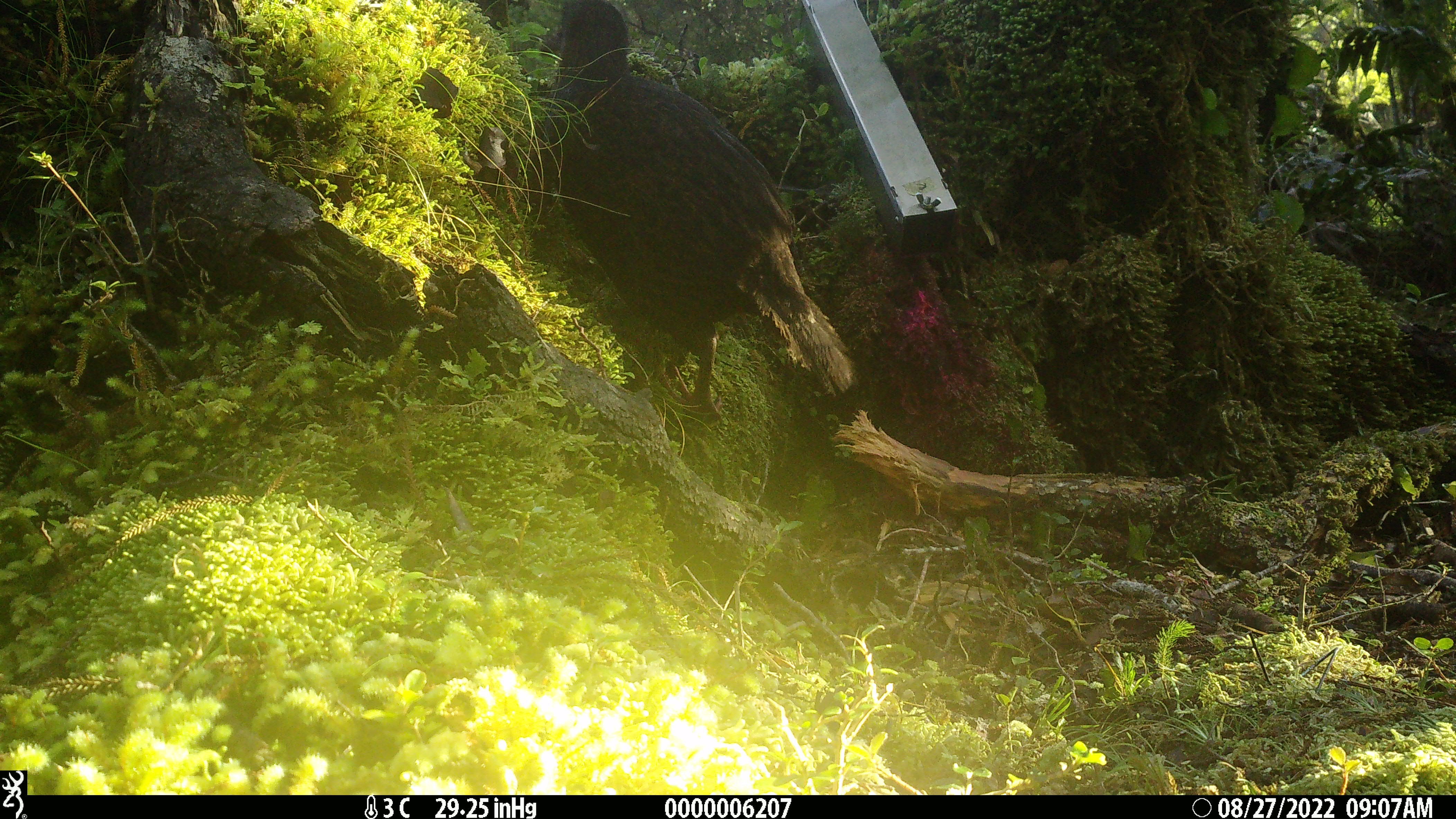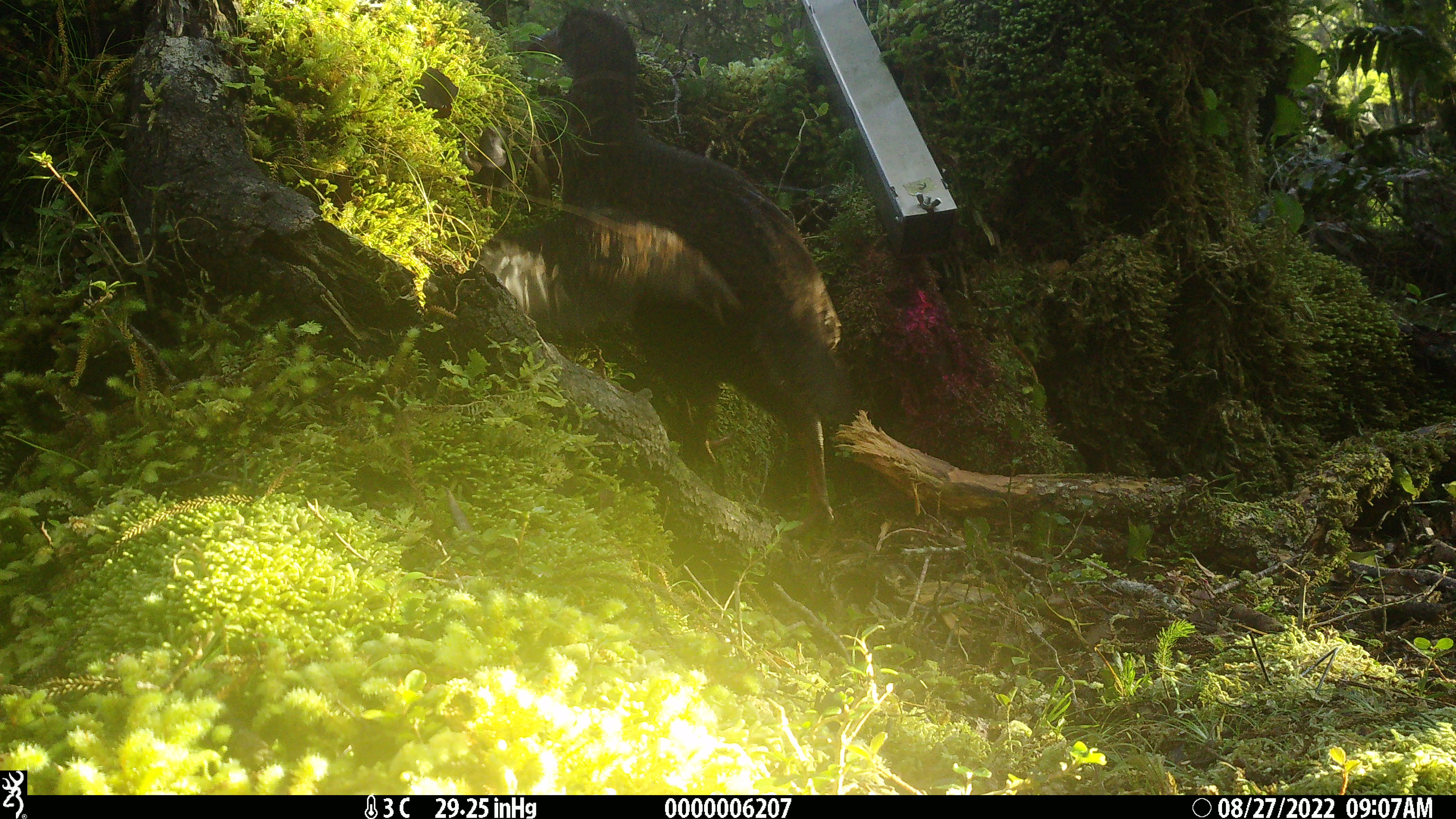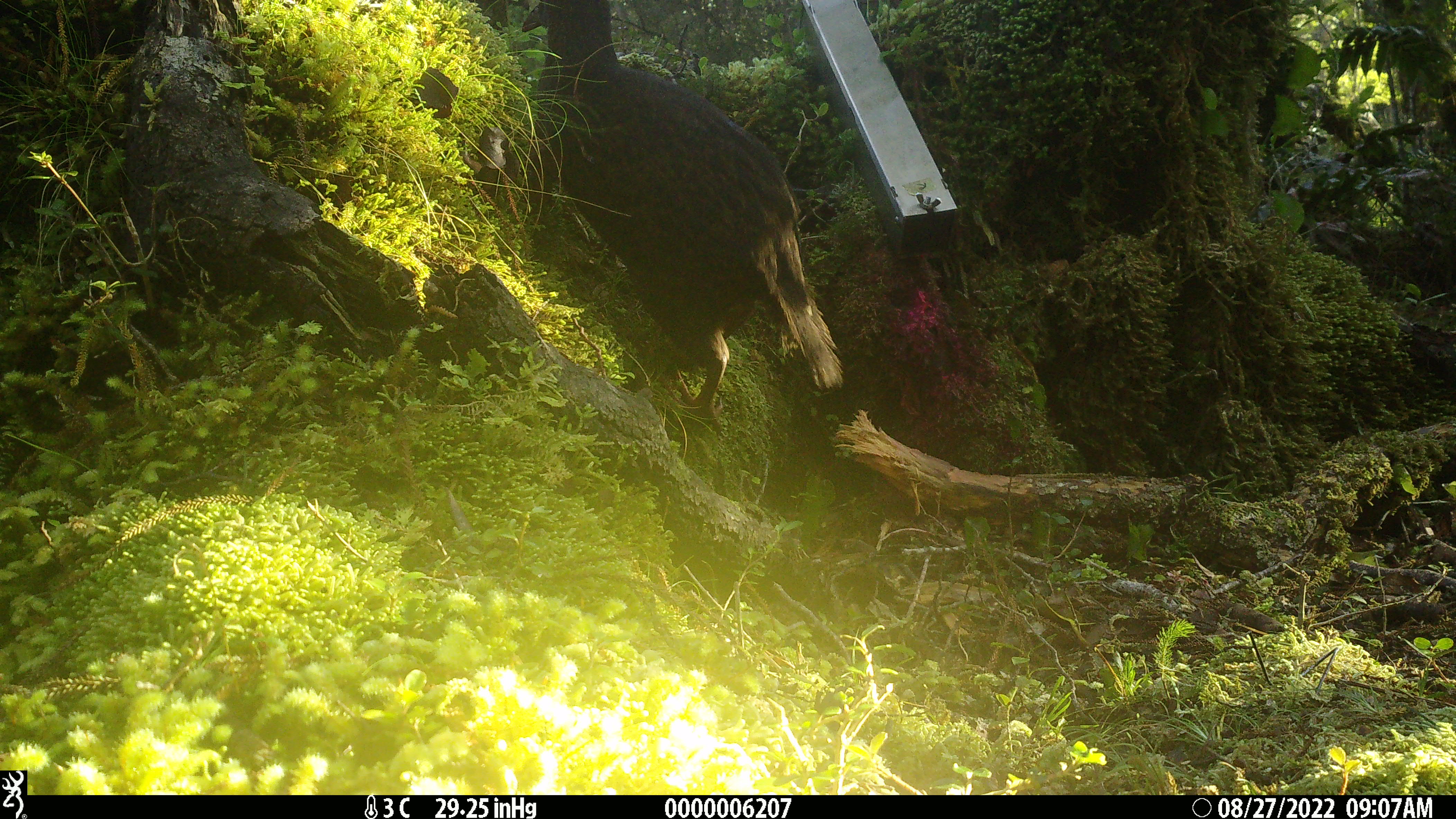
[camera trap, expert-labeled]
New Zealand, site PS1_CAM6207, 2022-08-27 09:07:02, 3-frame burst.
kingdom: Animalia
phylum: Chordata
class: Aves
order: Gruiformes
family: Rallidae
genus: Gallirallus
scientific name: Gallirallus australis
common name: weka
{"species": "weka (Gallirallus australis)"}